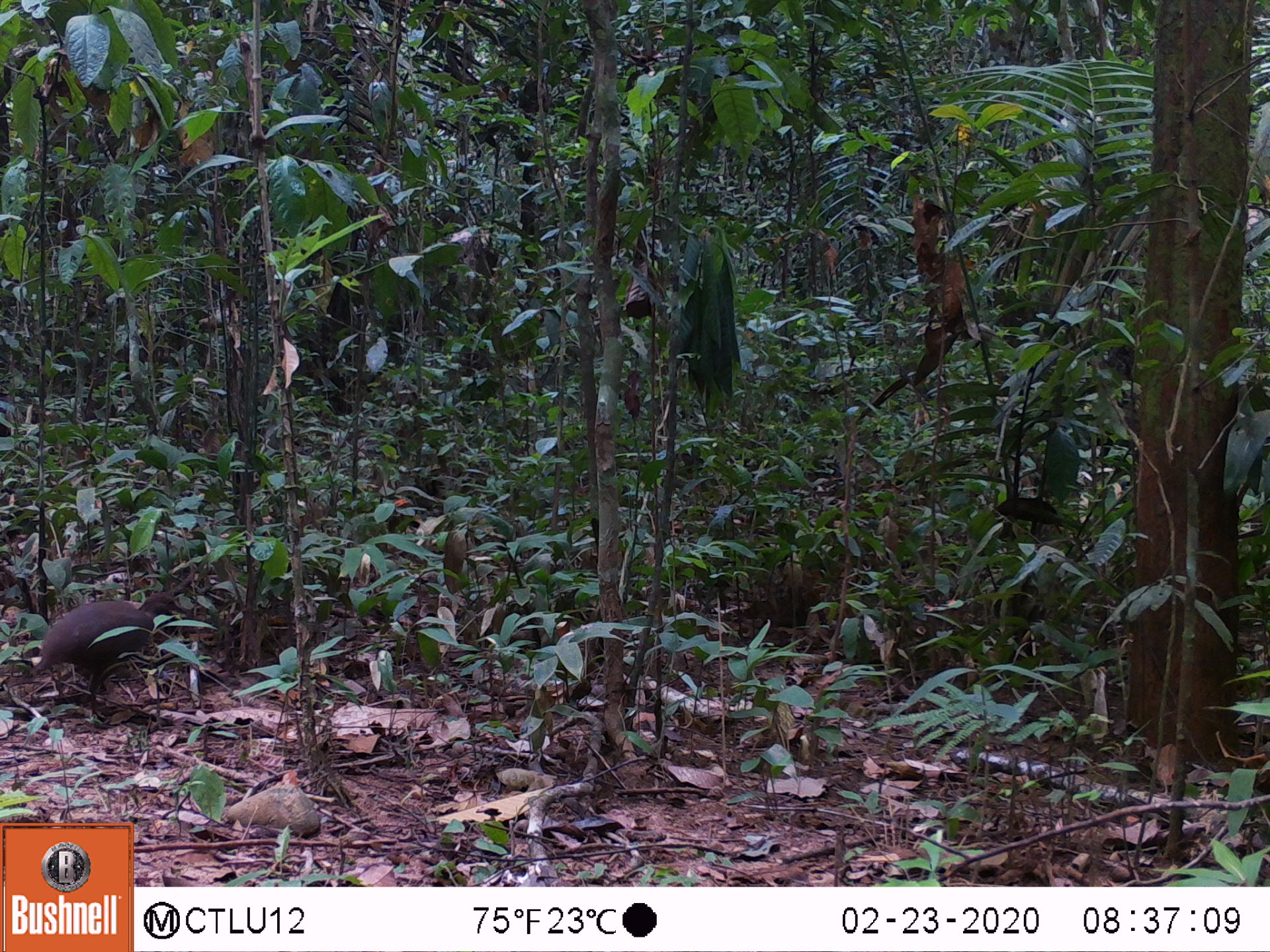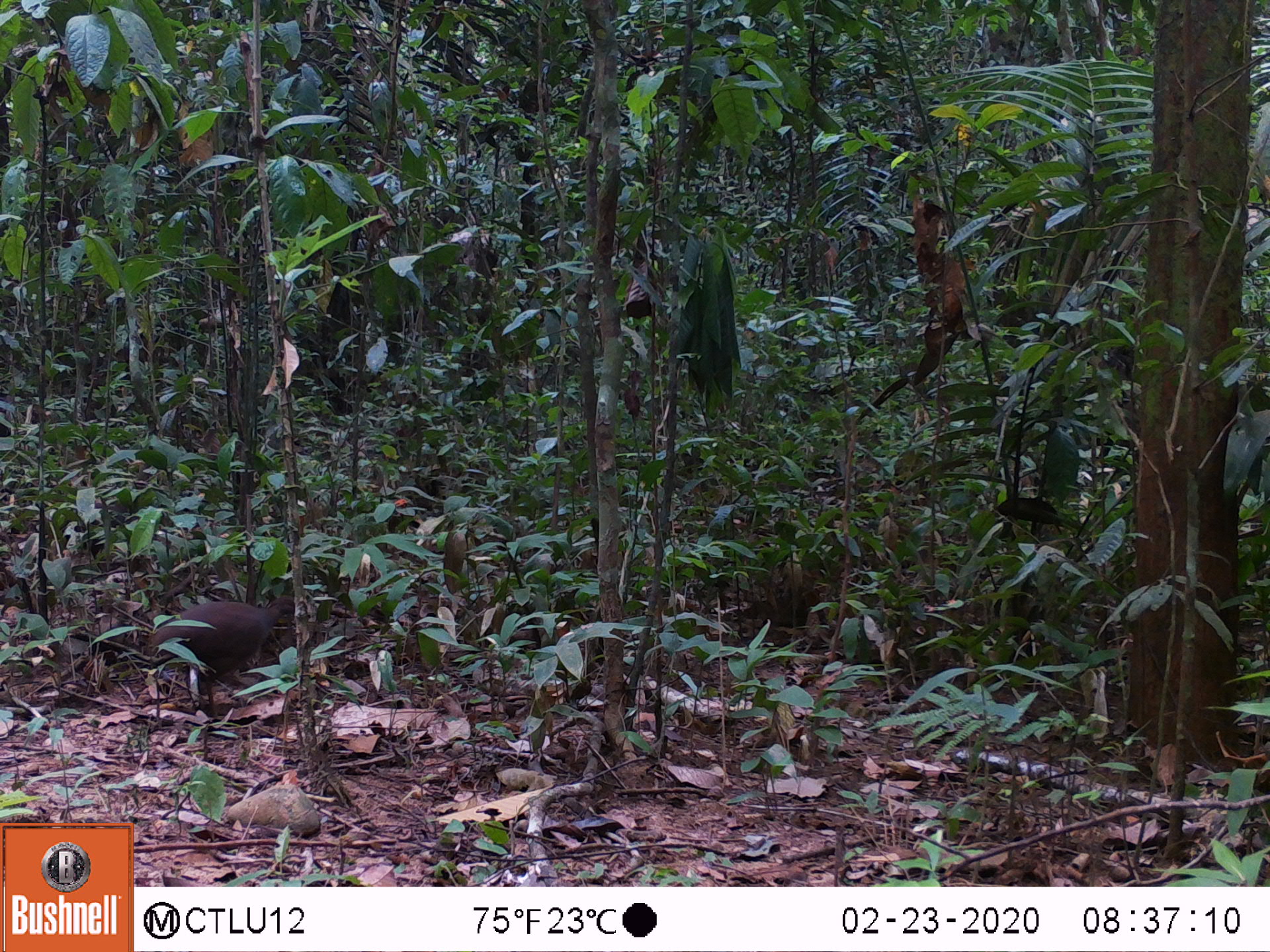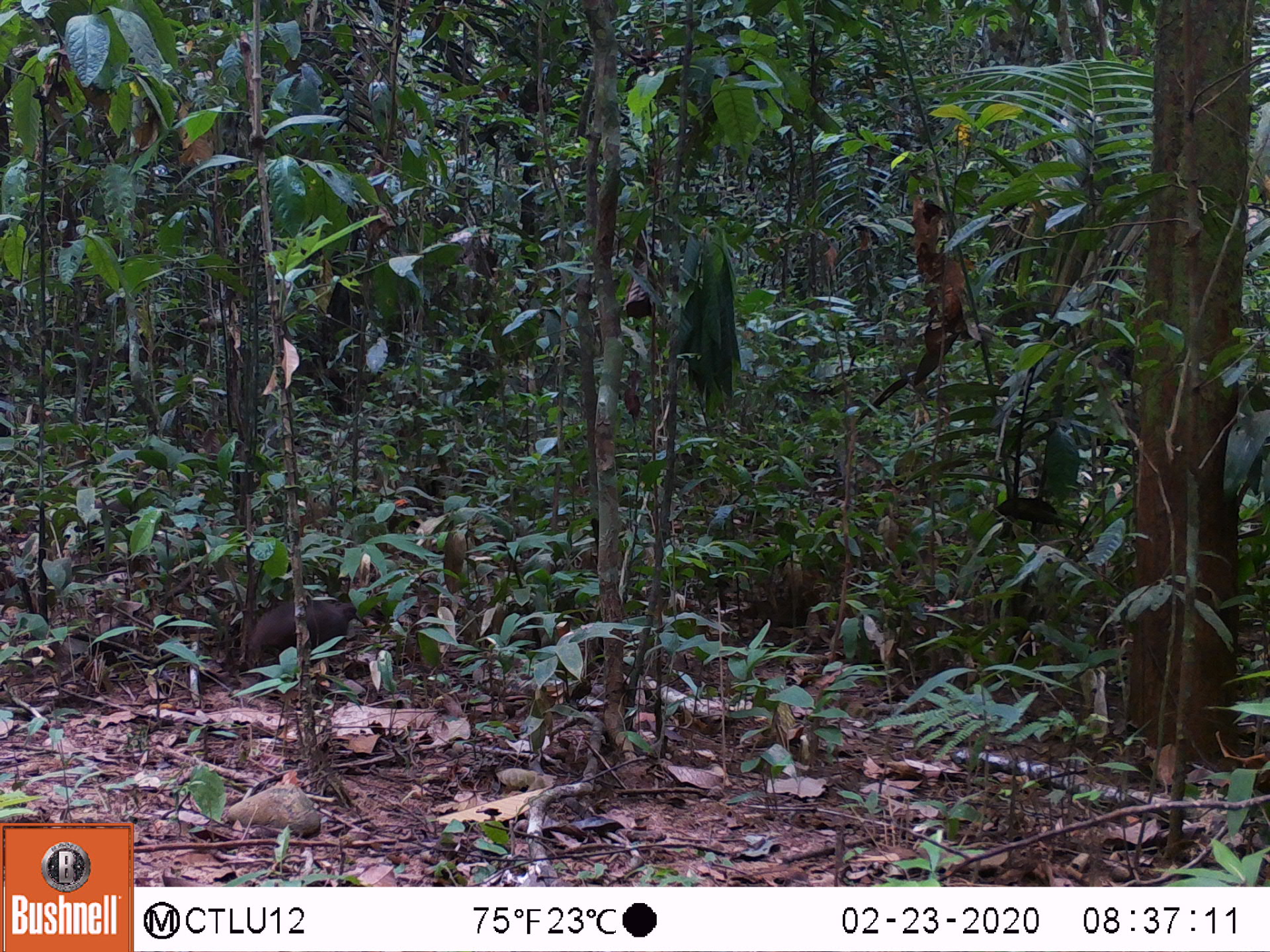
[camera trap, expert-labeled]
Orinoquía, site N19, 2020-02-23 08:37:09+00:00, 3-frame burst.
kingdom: Animalia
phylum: Chordata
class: Aves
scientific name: Aves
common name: bird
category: unknown bird